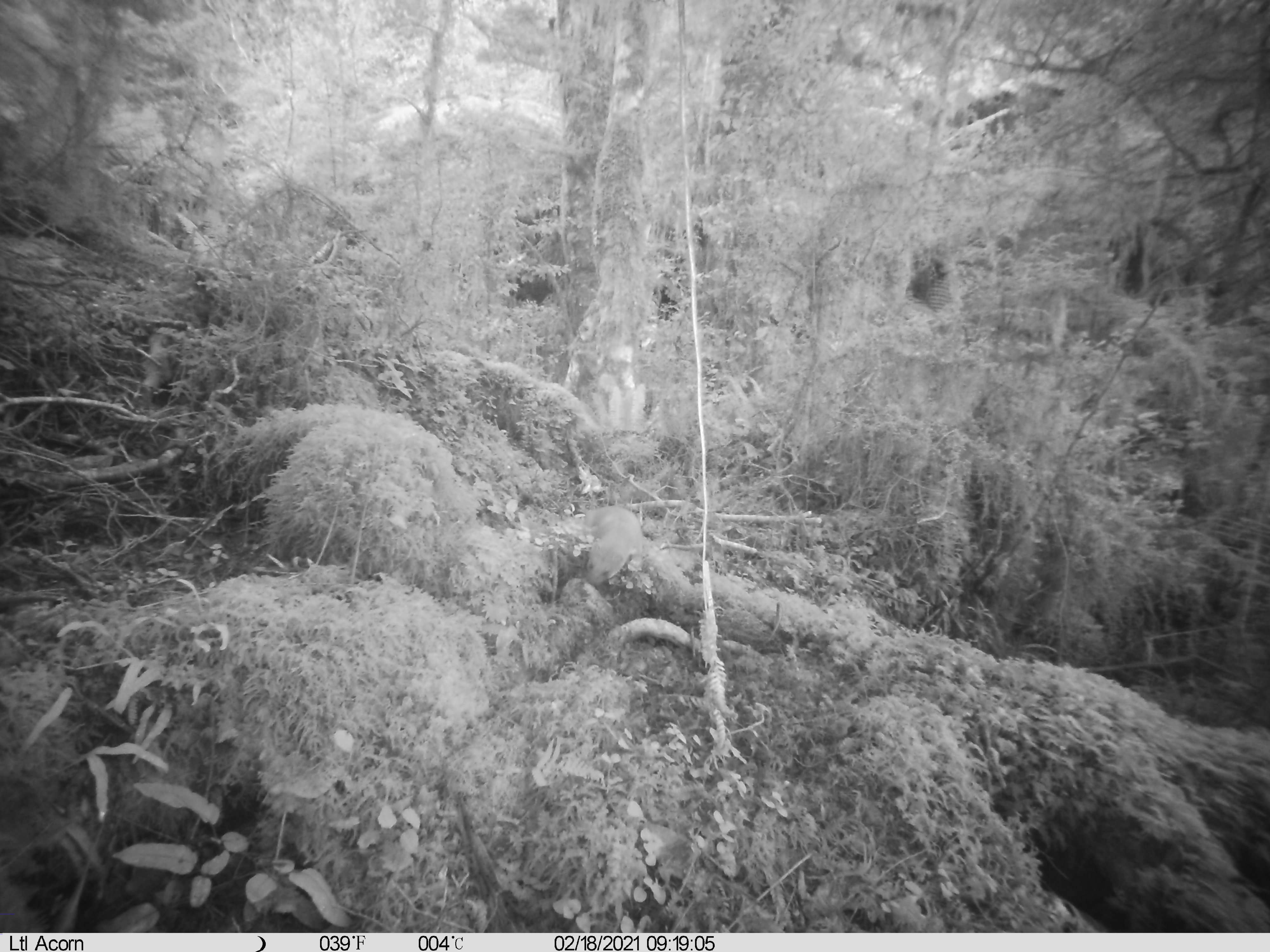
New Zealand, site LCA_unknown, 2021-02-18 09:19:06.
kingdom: Animalia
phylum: Chordata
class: Mammalia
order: Carnivora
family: Mustelidae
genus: Mustela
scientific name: Mustela erminea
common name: stoat